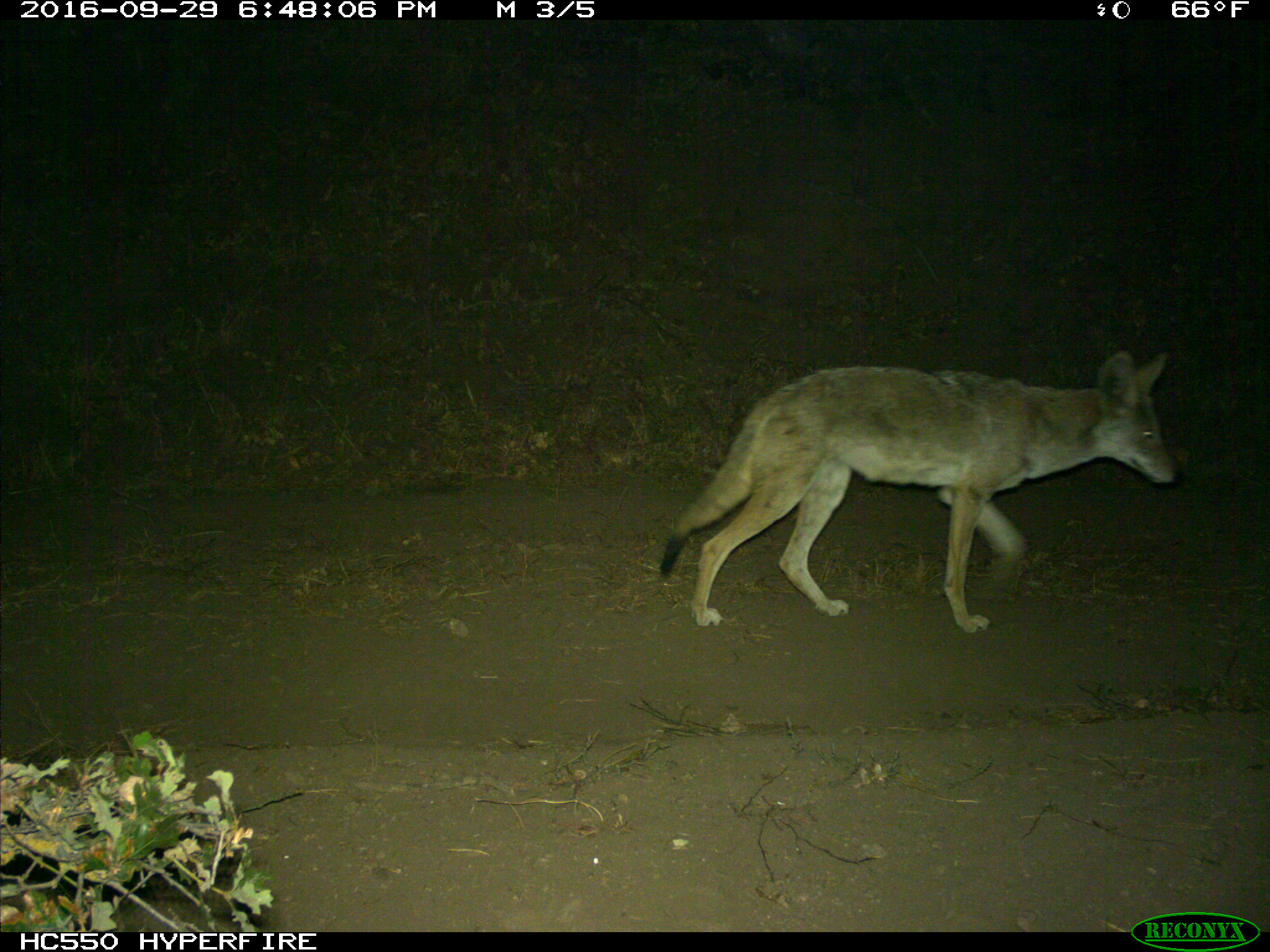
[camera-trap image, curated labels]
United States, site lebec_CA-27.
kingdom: Animalia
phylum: Chordata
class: Mammalia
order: Carnivora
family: Canidae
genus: Canis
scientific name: Canis latrans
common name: coyote